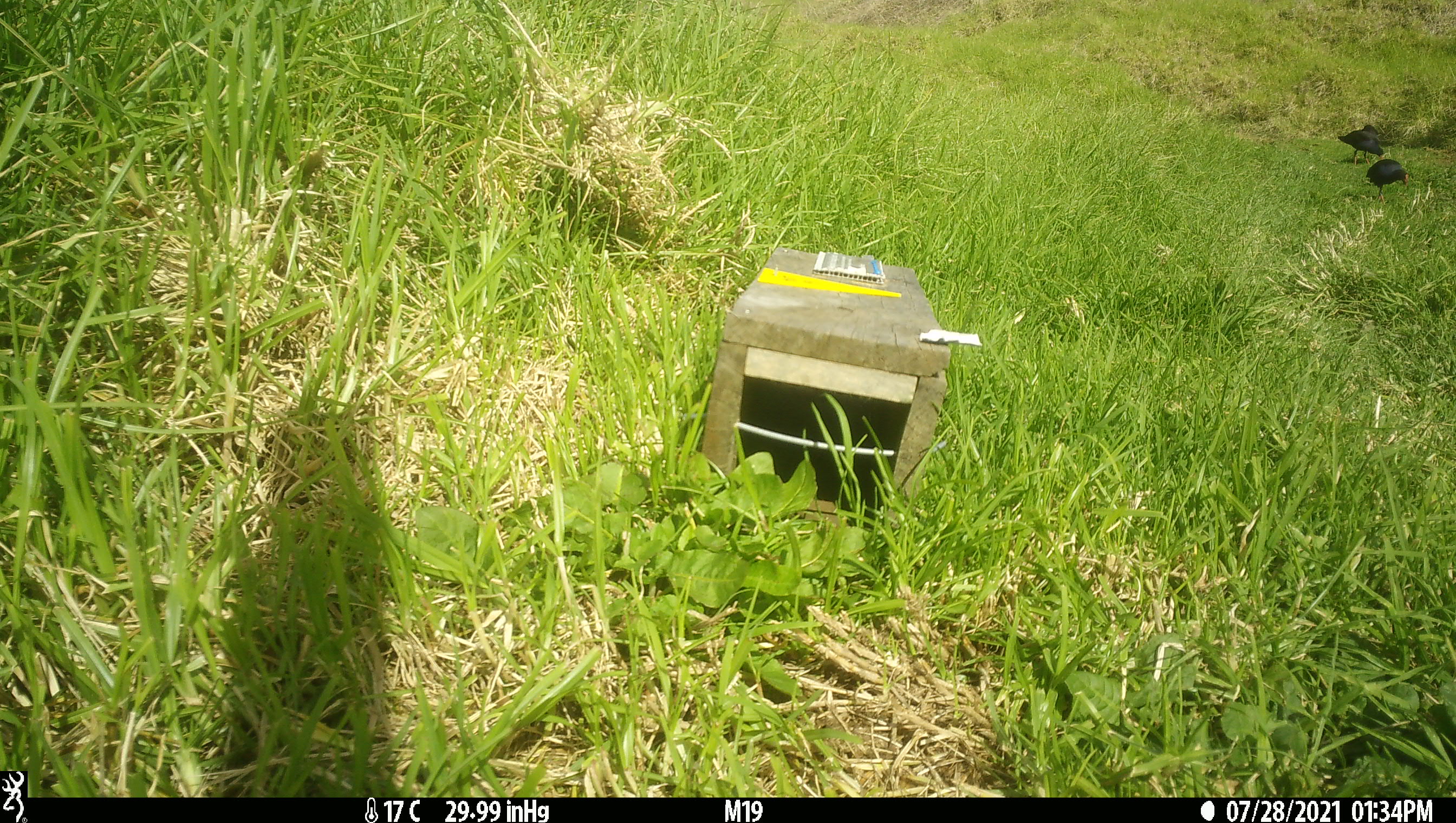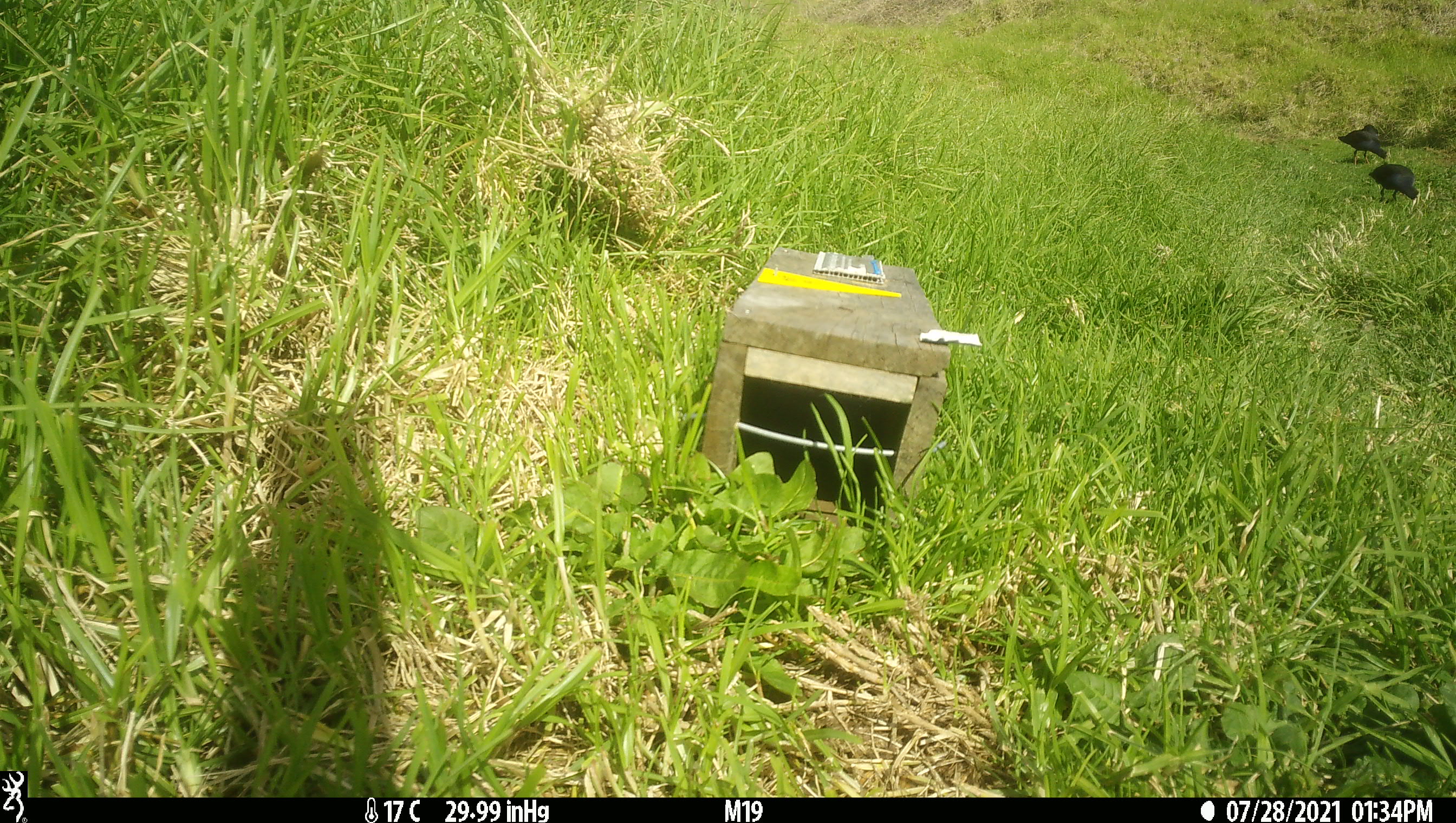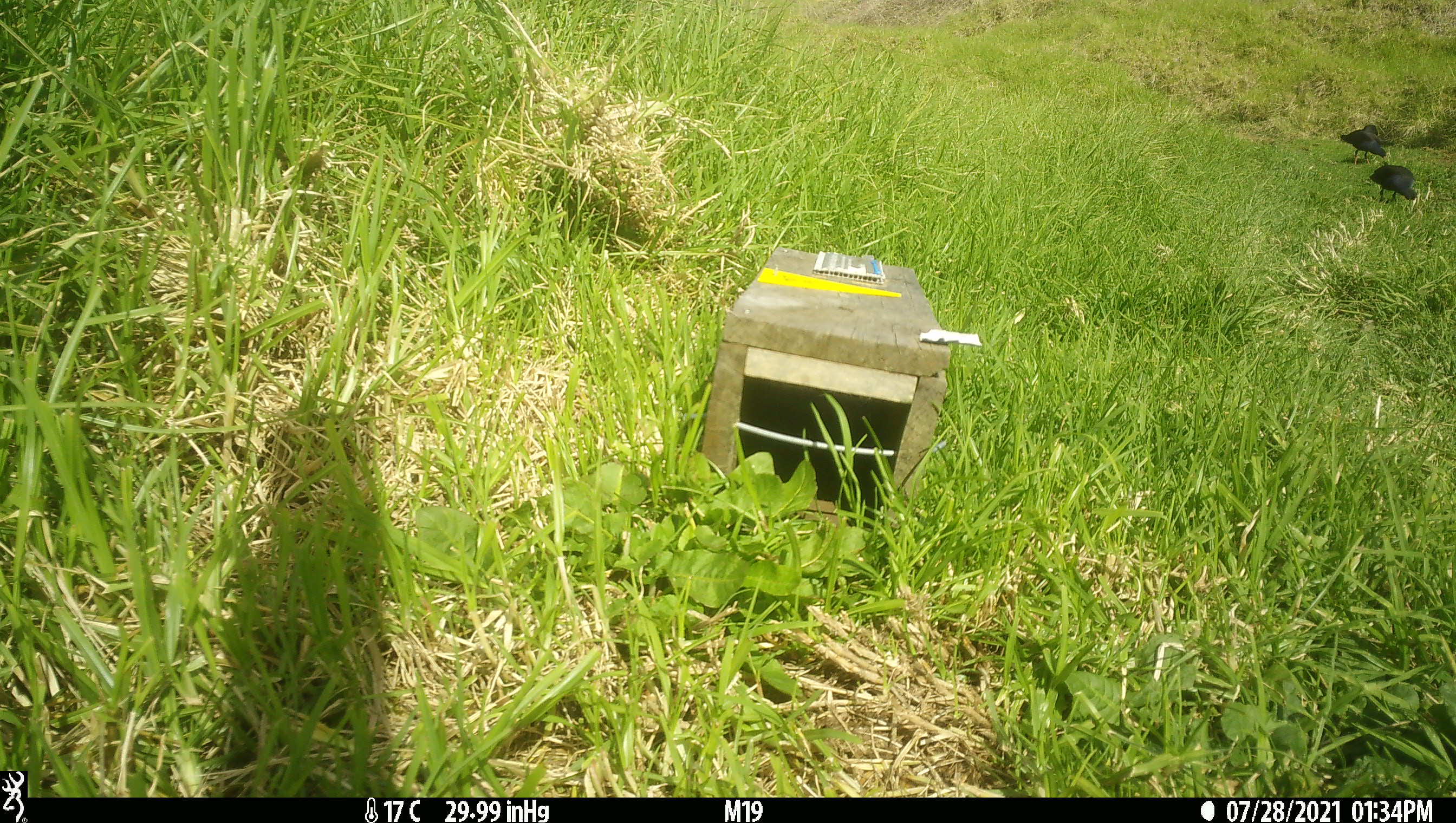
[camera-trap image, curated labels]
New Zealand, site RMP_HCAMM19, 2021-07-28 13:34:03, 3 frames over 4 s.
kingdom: Animalia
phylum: Chordata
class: Aves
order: Gruiformes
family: Rallidae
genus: Porphyrio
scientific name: Porphyrio melanotus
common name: australasian swamphen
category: pukeko